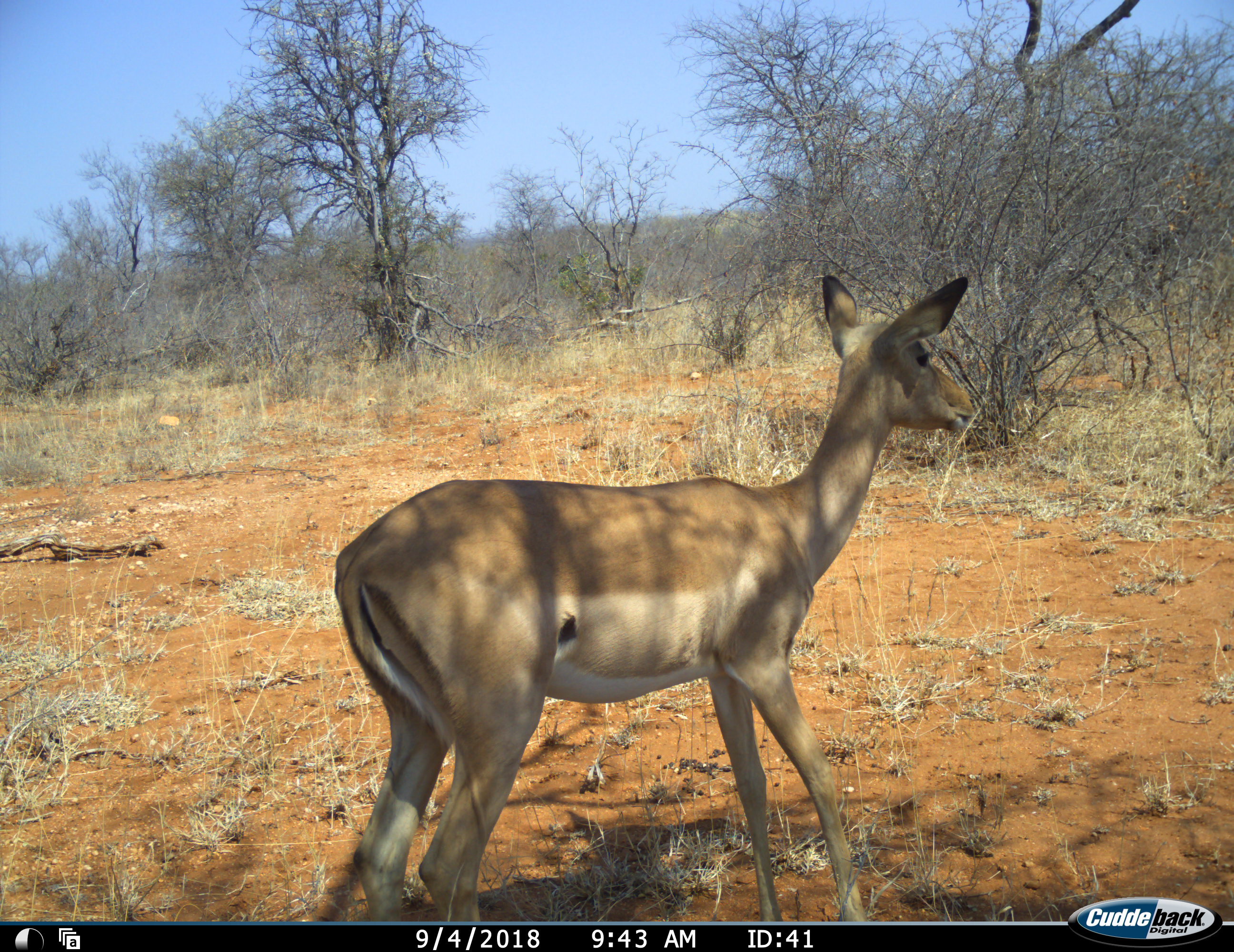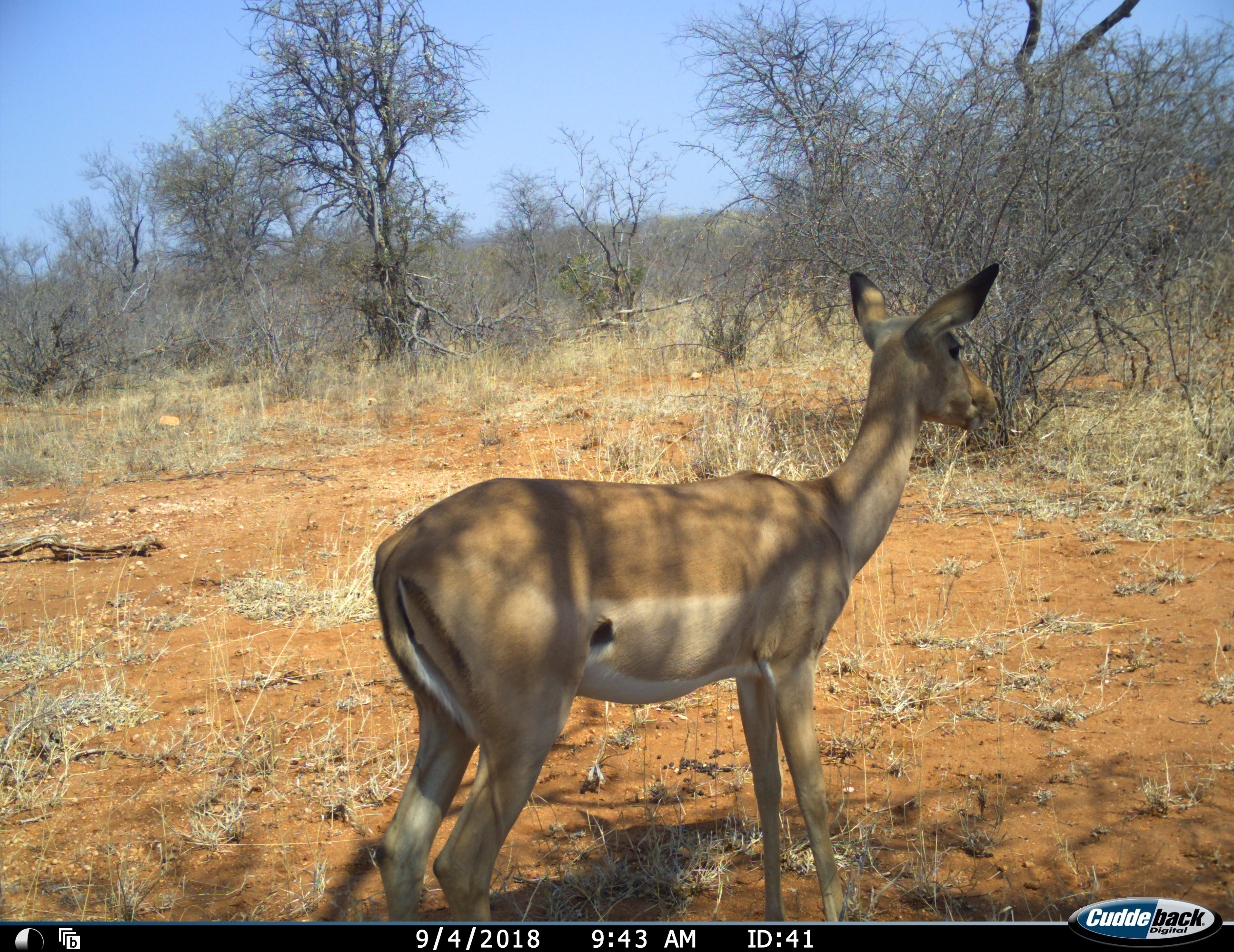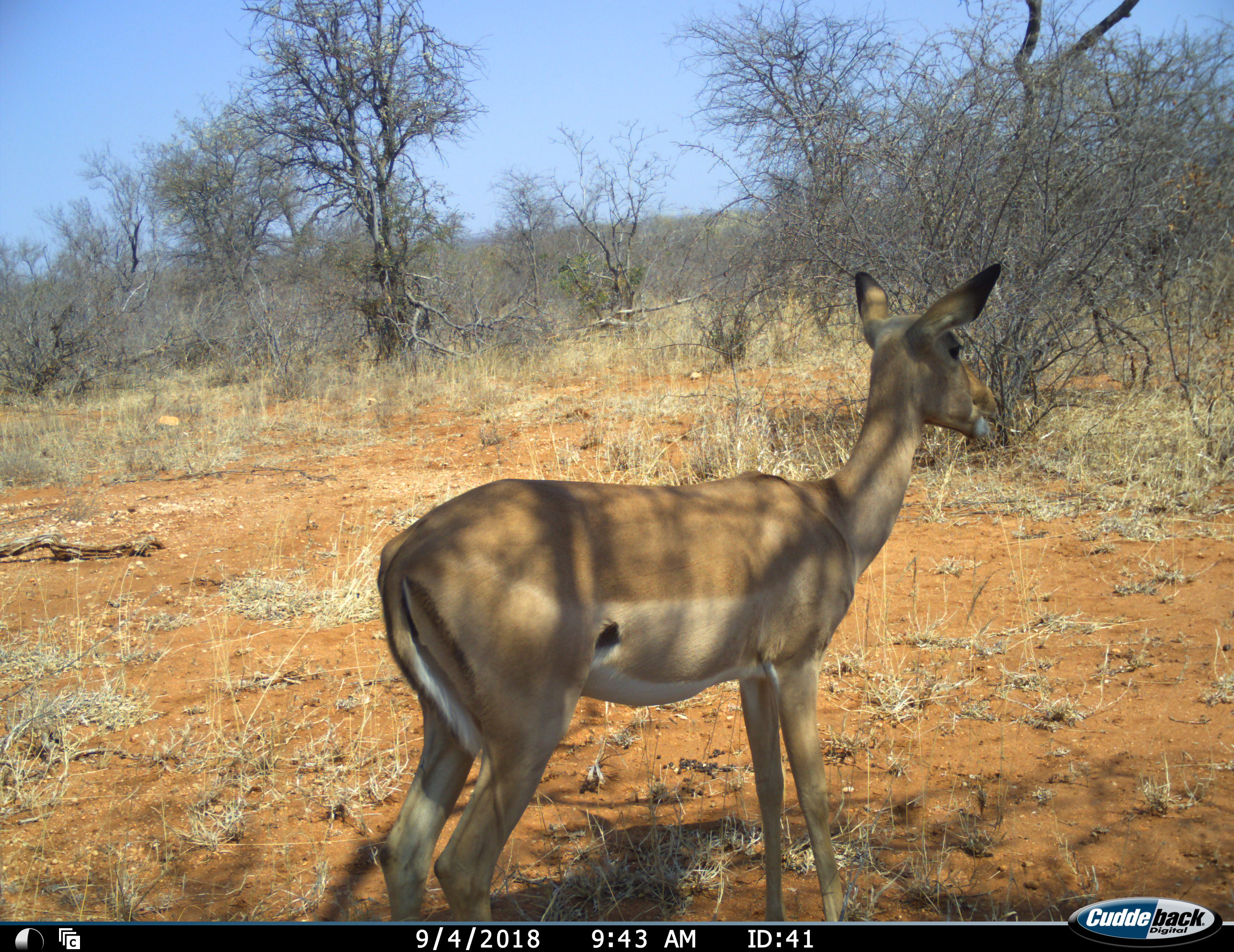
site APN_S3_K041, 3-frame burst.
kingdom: Animalia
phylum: Chordata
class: Mammalia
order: Artiodactyla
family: Bovidae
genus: Aepyceros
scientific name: Aepyceros melampus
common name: impala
Impala (Aepyceros melampus), count 1. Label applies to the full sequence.